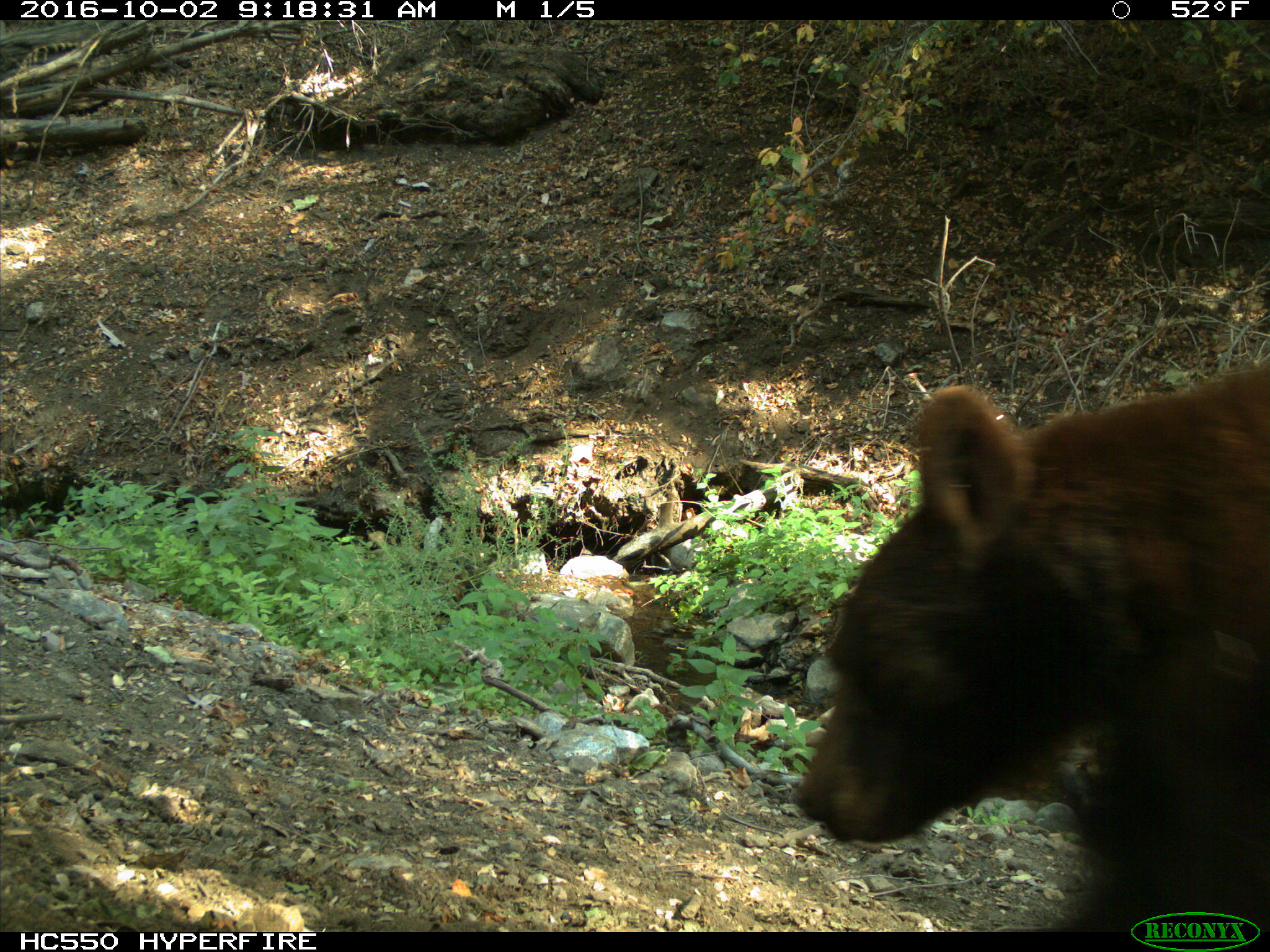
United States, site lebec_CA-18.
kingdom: Animalia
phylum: Chordata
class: Mammalia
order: Carnivora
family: Ursidae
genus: Ursus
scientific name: Ursus americanus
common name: american black bear